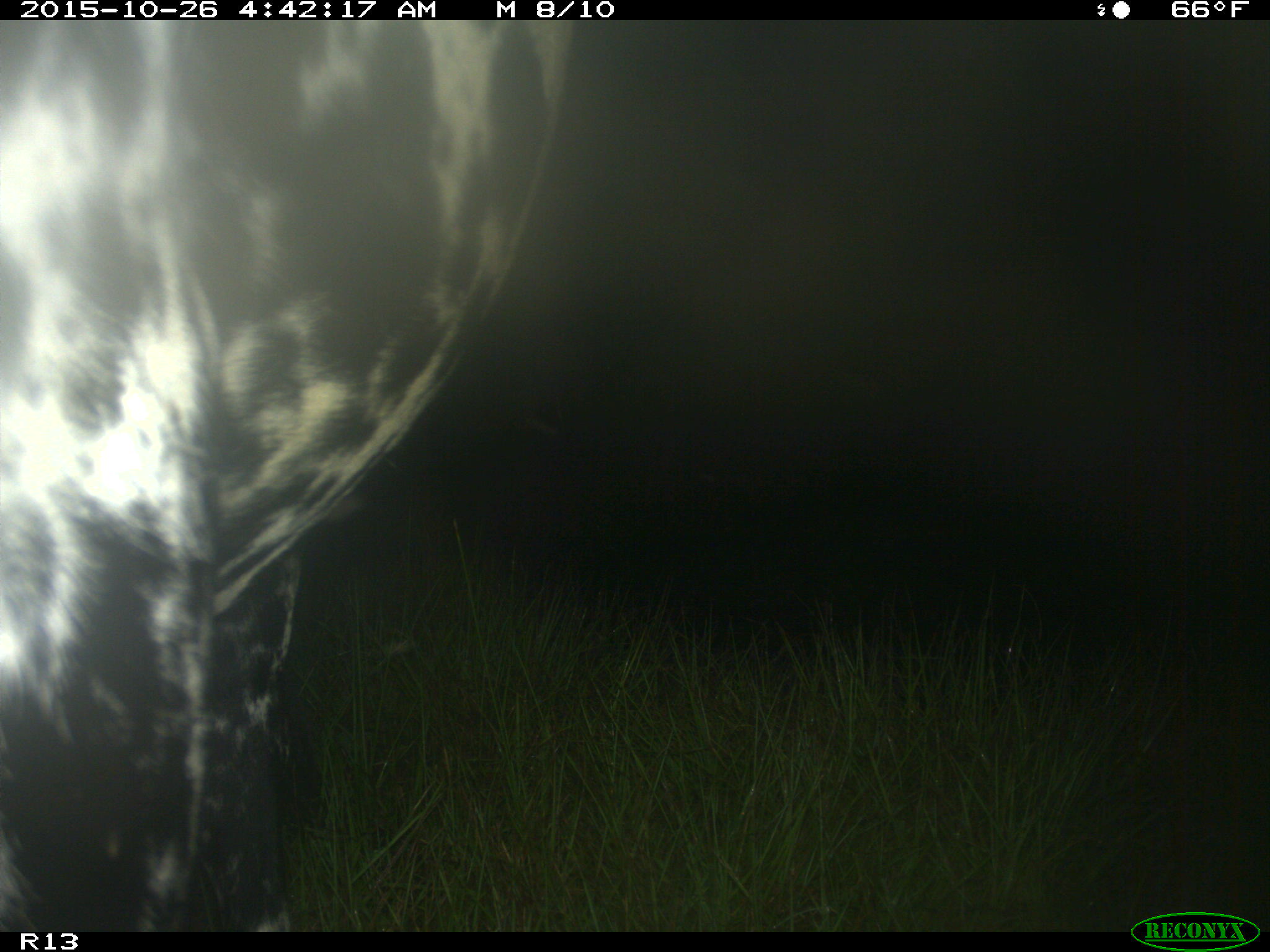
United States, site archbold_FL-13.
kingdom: Animalia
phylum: Chordata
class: Mammalia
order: Artiodactyla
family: Bovidae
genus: Bos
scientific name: Bos taurus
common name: domestic cow